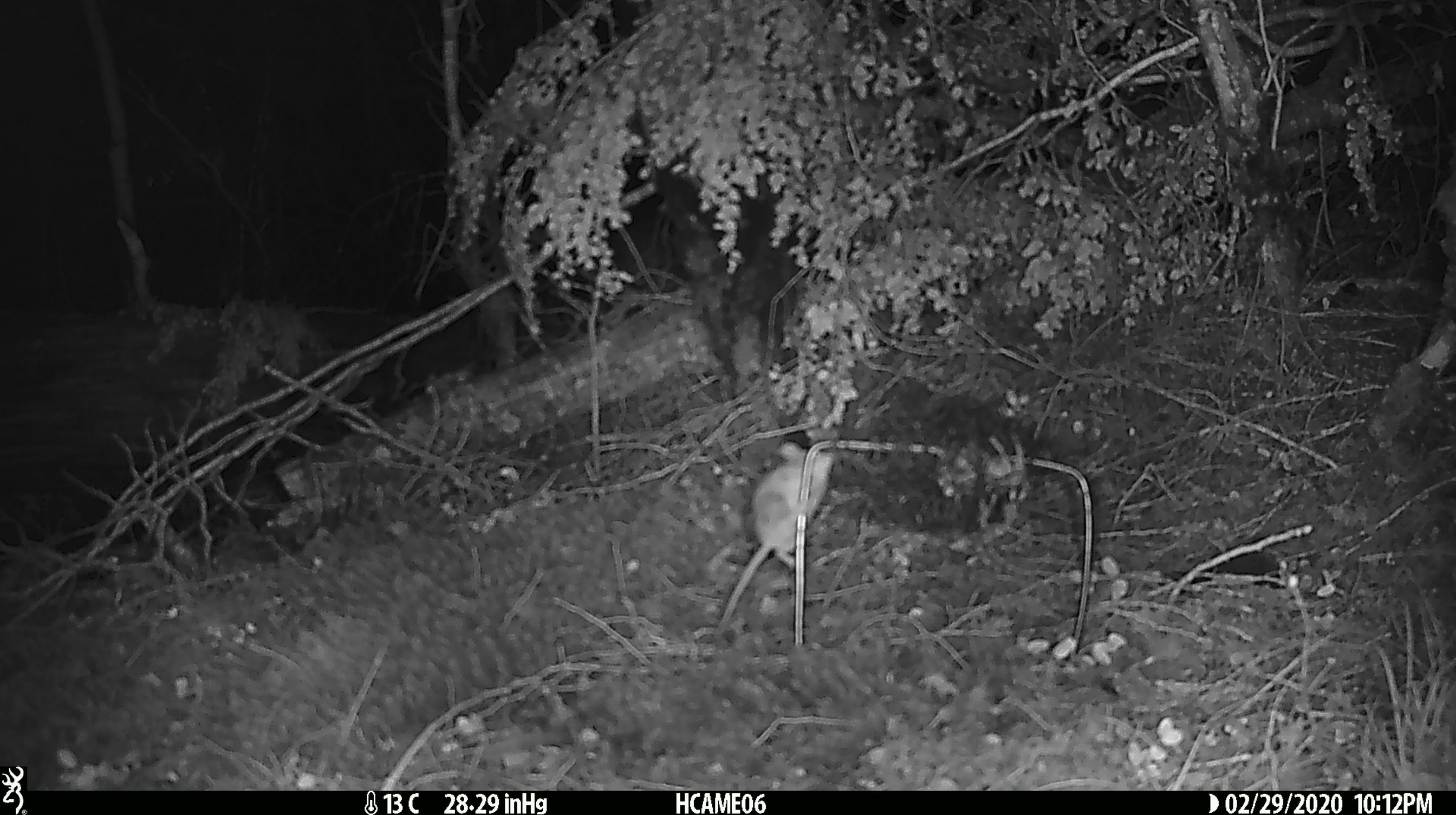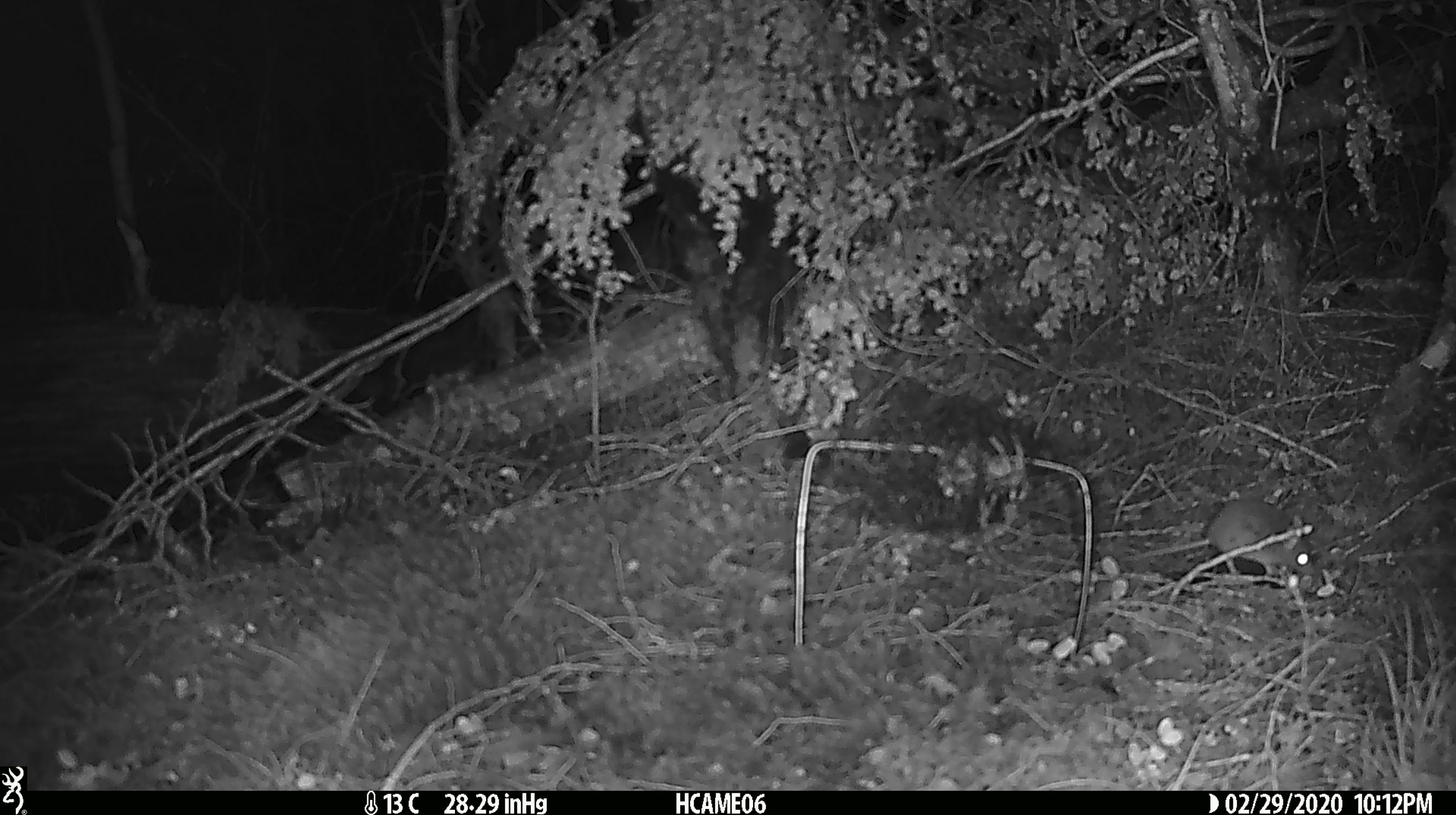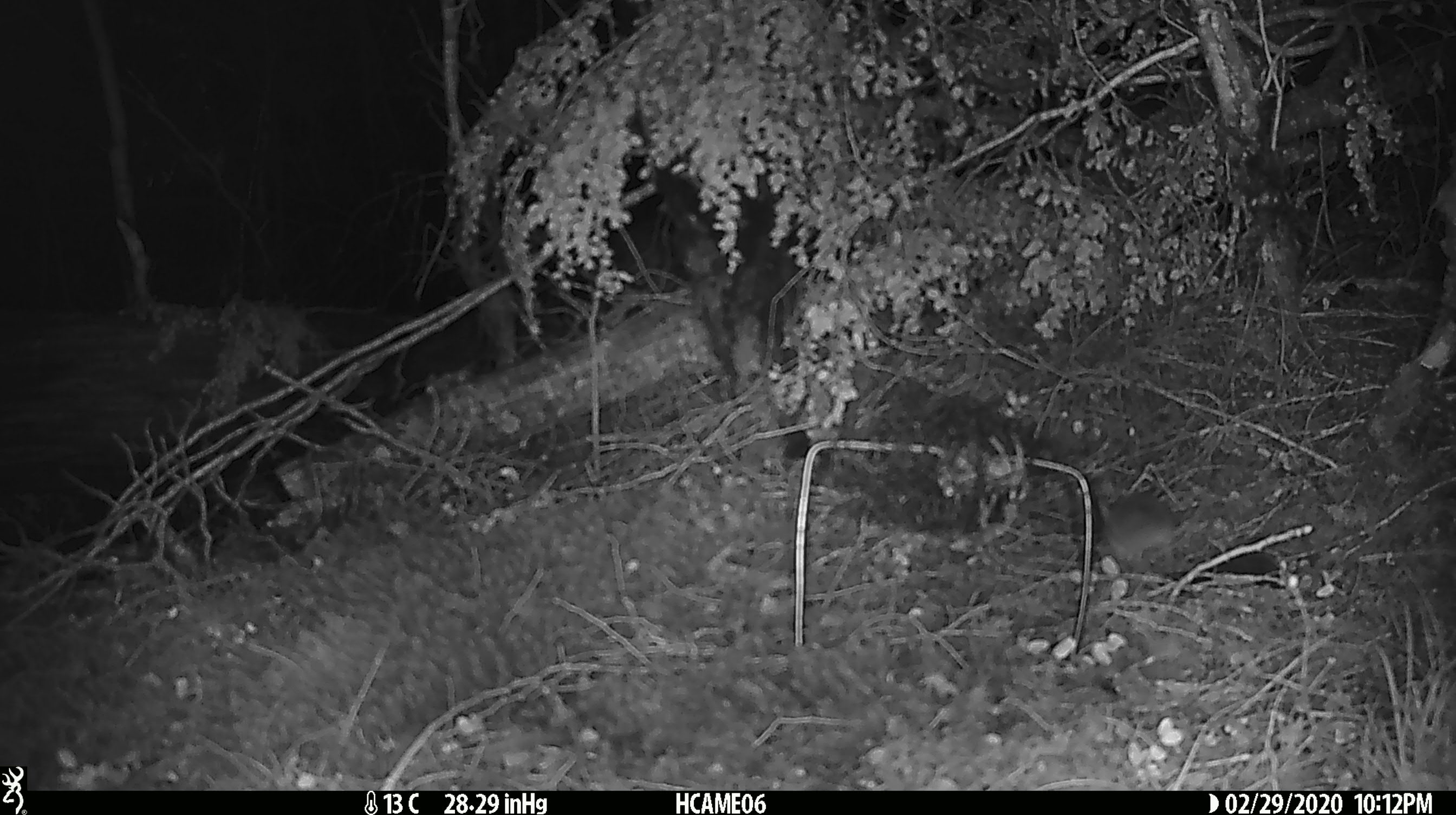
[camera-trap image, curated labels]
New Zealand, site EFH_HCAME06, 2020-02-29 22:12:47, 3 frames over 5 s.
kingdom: Animalia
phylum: Chordata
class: Mammalia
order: Rodentia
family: Muridae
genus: Mus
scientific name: Mus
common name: mouse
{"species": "mouse (Mus)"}